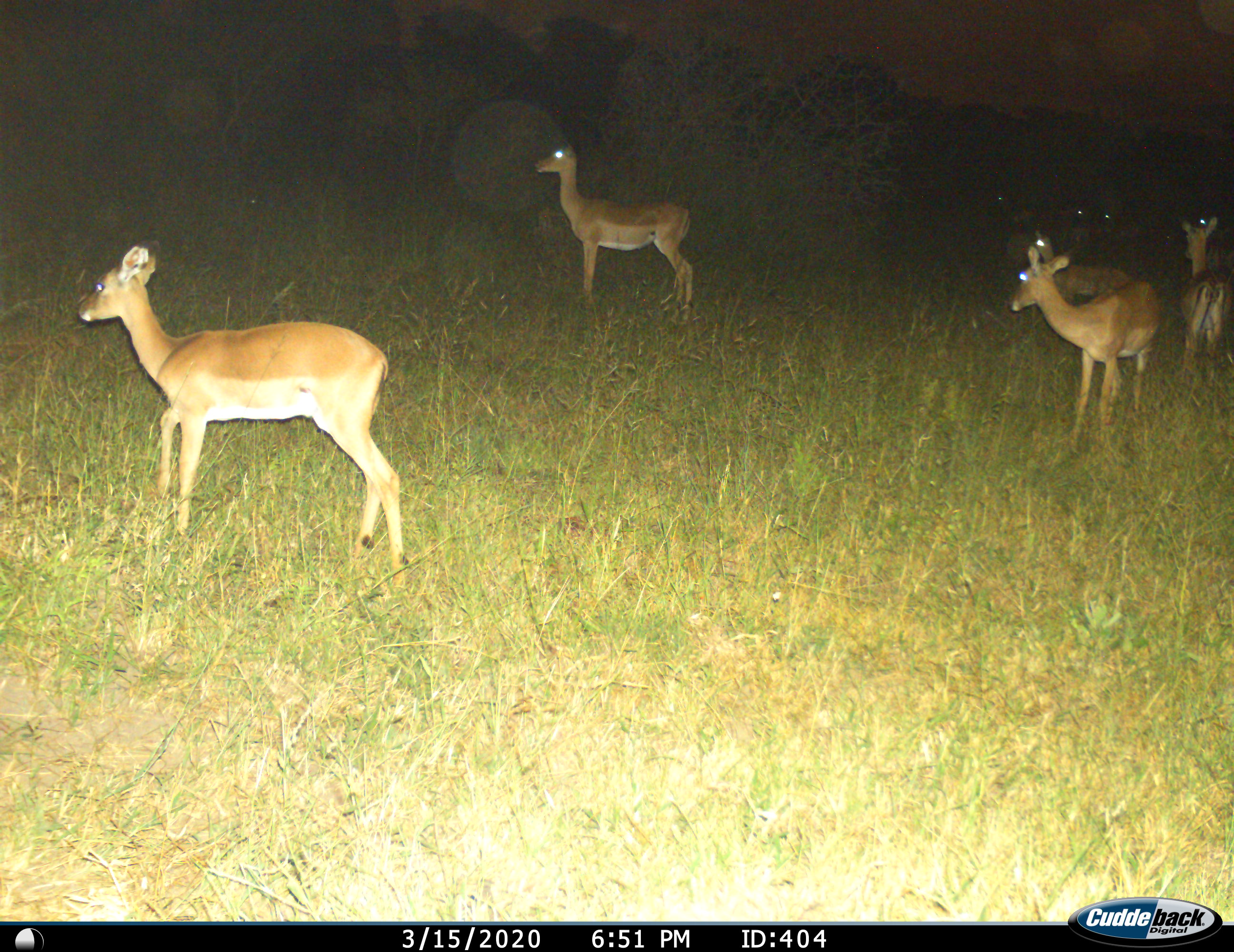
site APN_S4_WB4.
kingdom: Animalia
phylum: Chordata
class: Mammalia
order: Artiodactyla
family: Bovidae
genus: Aepyceros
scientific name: Aepyceros melampus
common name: impala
Impala (Aepyceros melampus), count 5. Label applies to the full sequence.